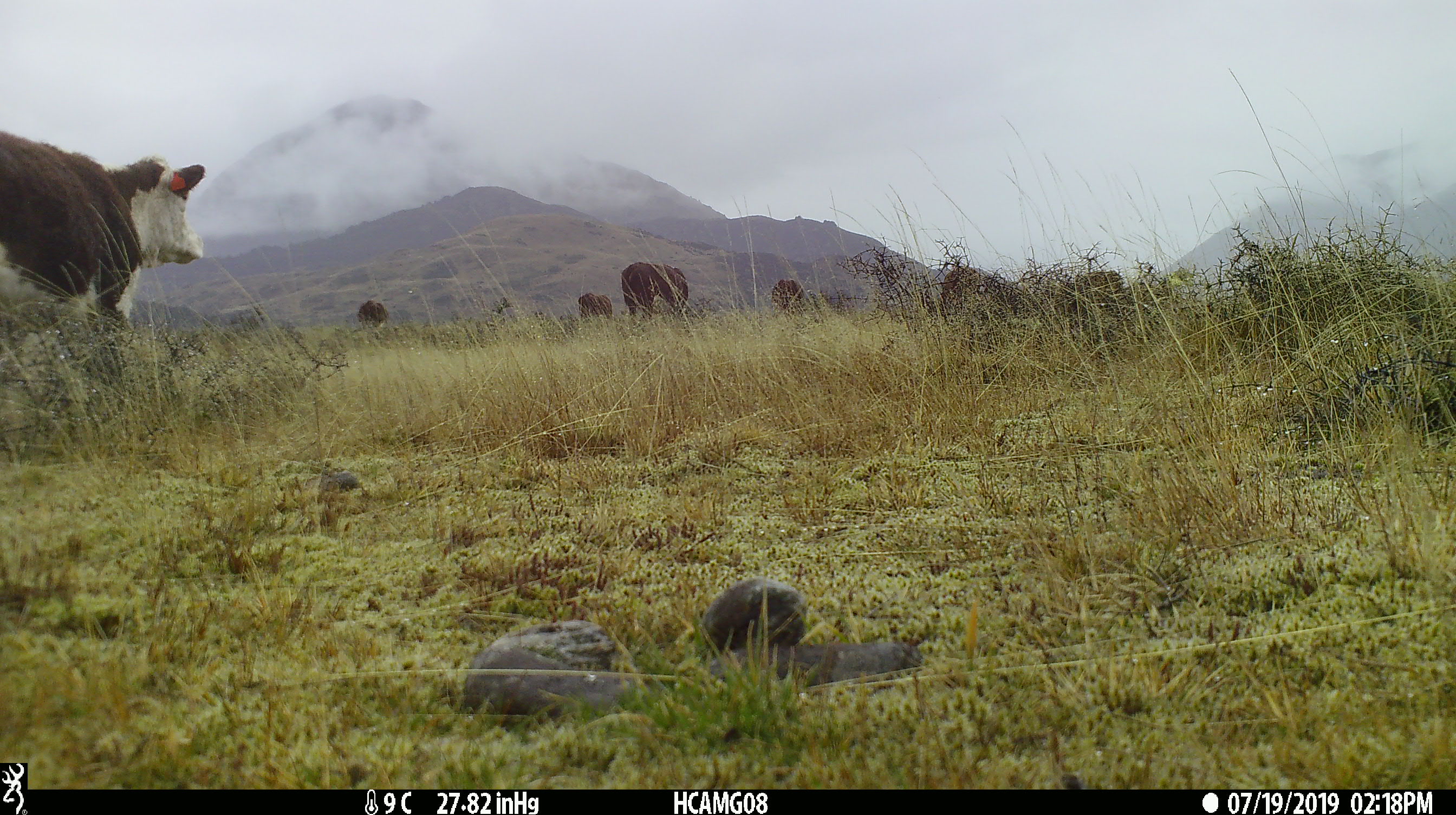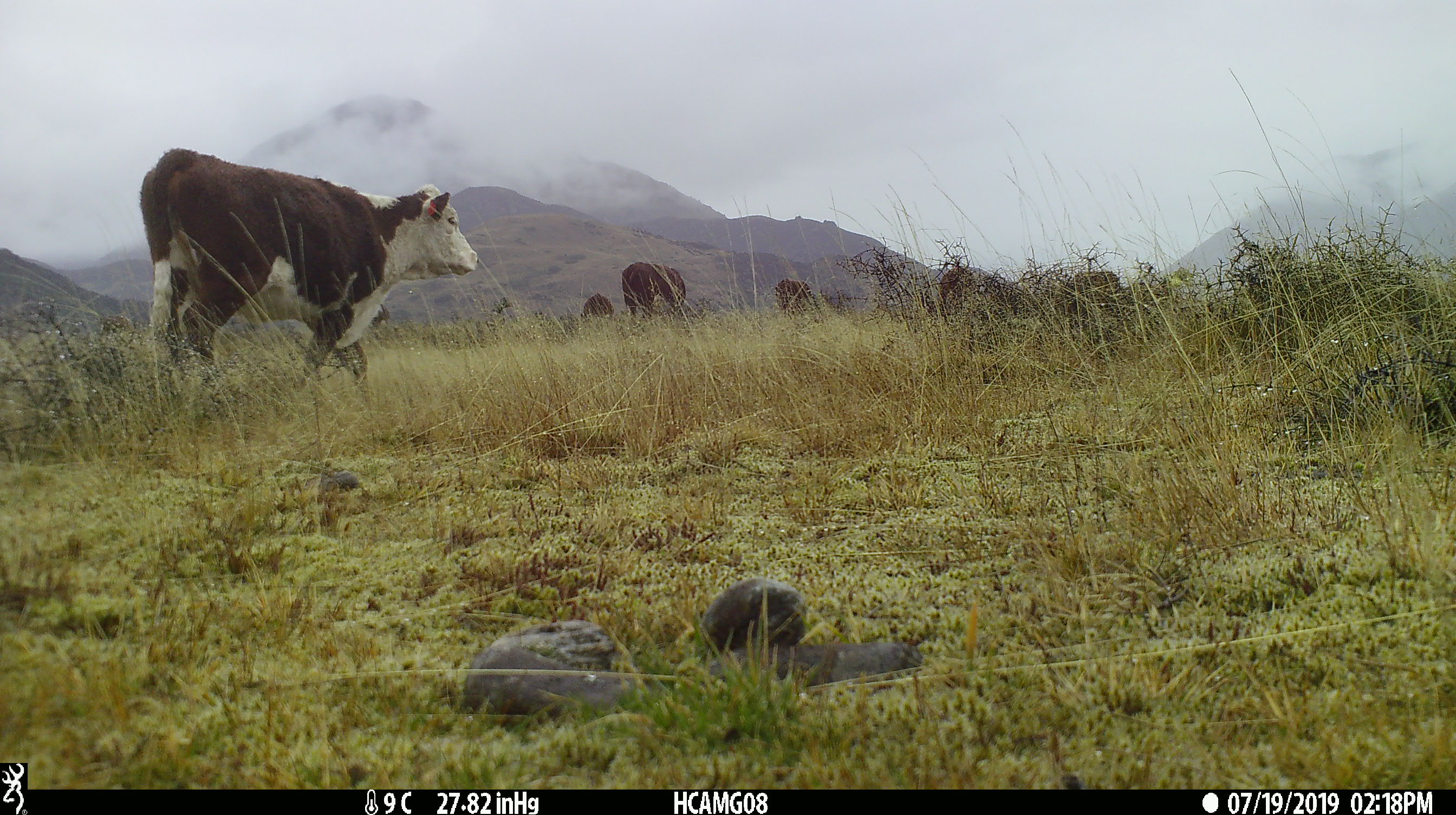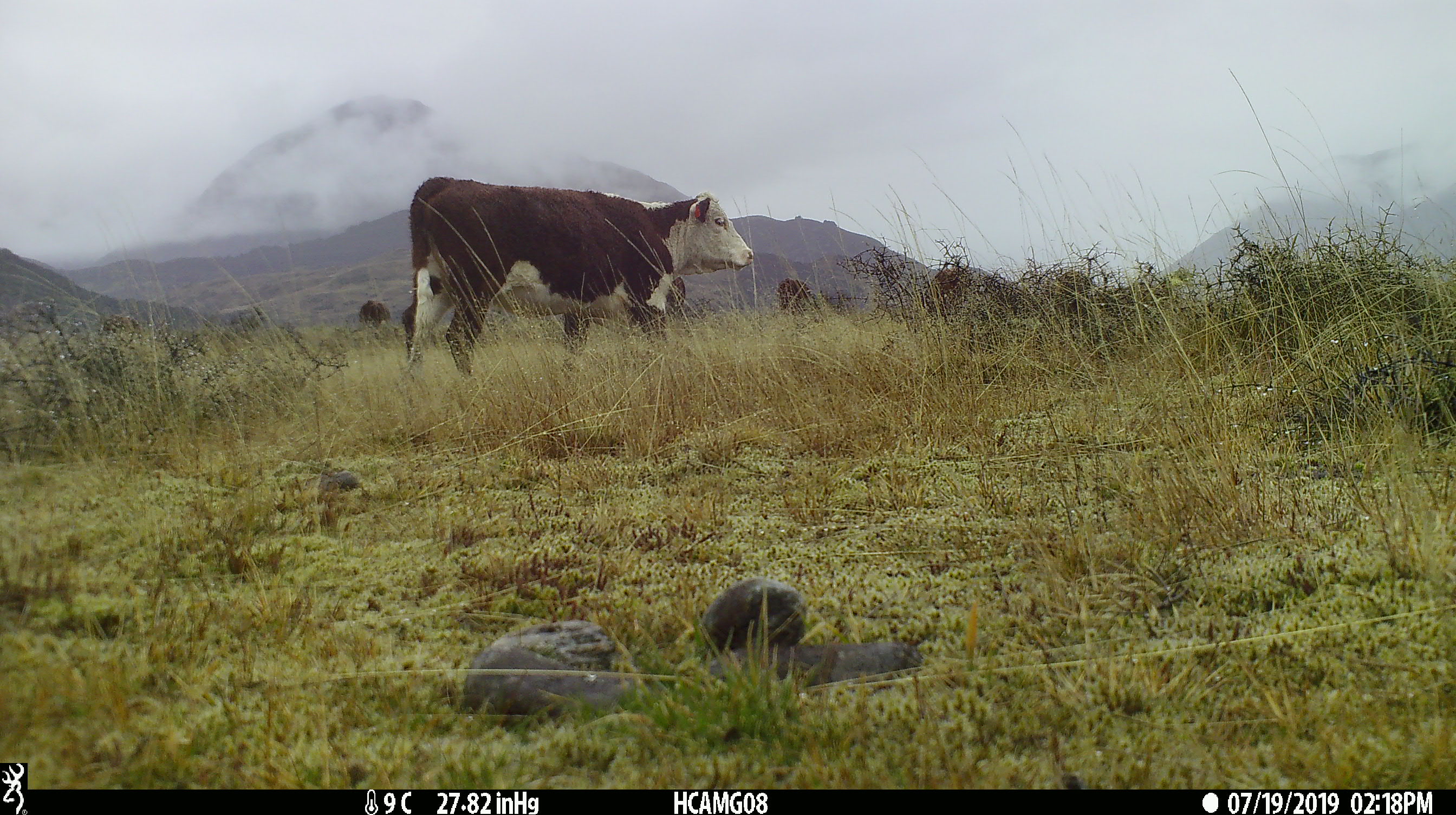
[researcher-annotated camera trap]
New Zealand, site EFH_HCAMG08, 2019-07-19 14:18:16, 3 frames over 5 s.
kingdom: Animalia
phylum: Chordata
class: Mammalia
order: Artiodactyla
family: Bovidae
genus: Bos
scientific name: Bos taurus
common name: domestic cow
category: cow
Cow (domestic cow) (Bos taurus).